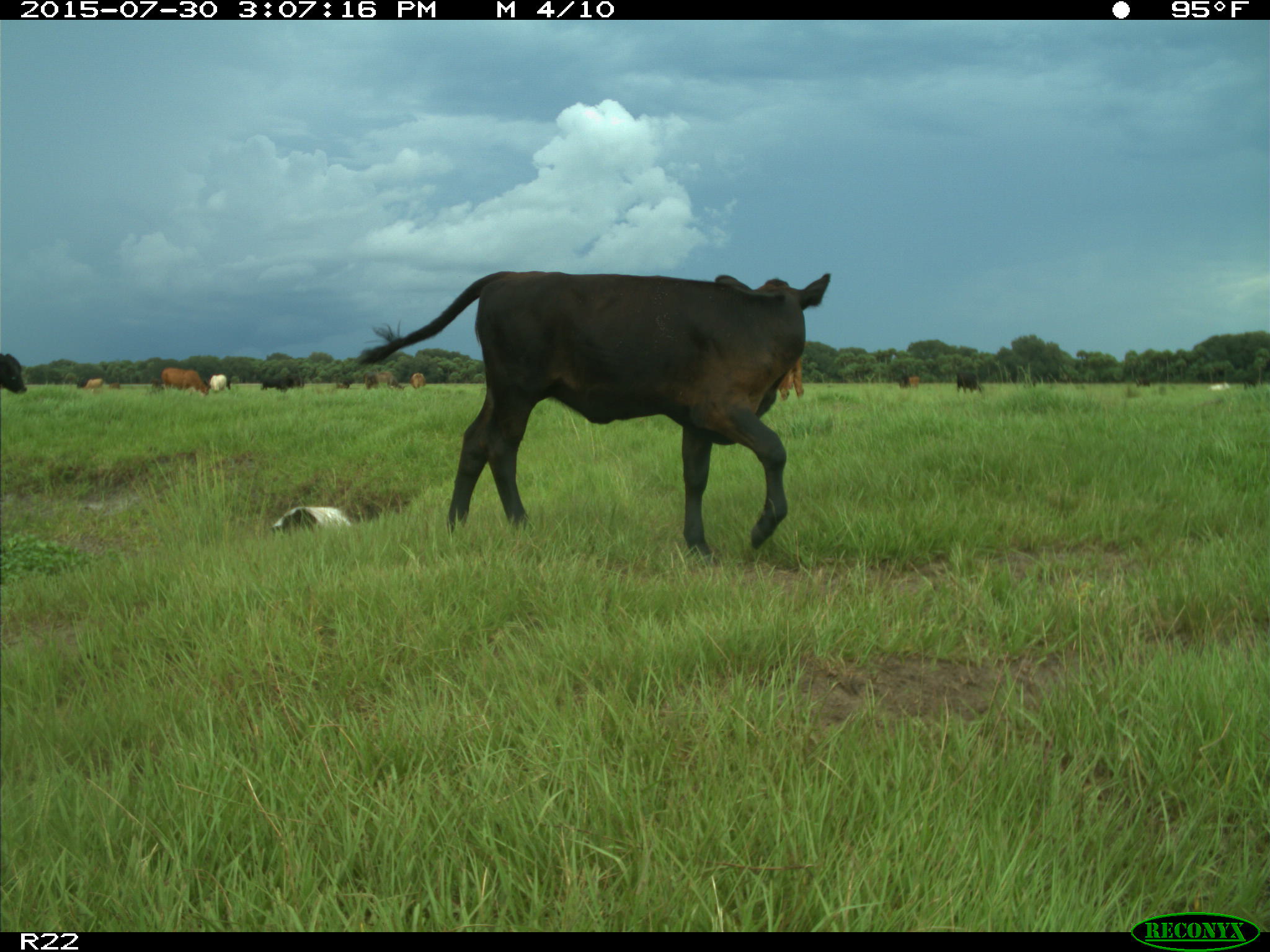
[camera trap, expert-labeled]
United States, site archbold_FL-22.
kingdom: Animalia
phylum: Chordata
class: Mammalia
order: Artiodactyla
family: Bovidae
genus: Bos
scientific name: Bos taurus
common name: domestic cow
Bos taurus (domestic cow).